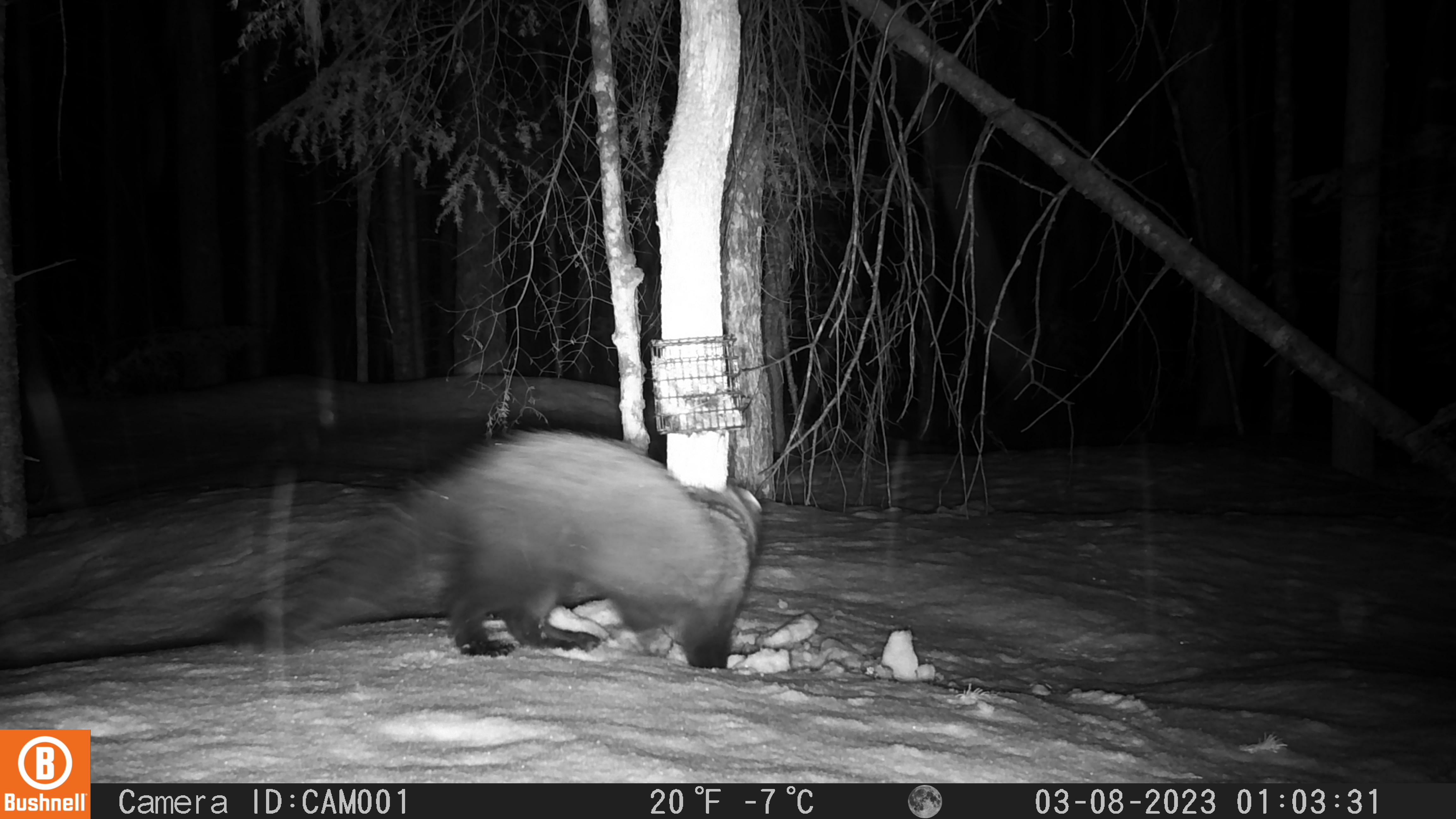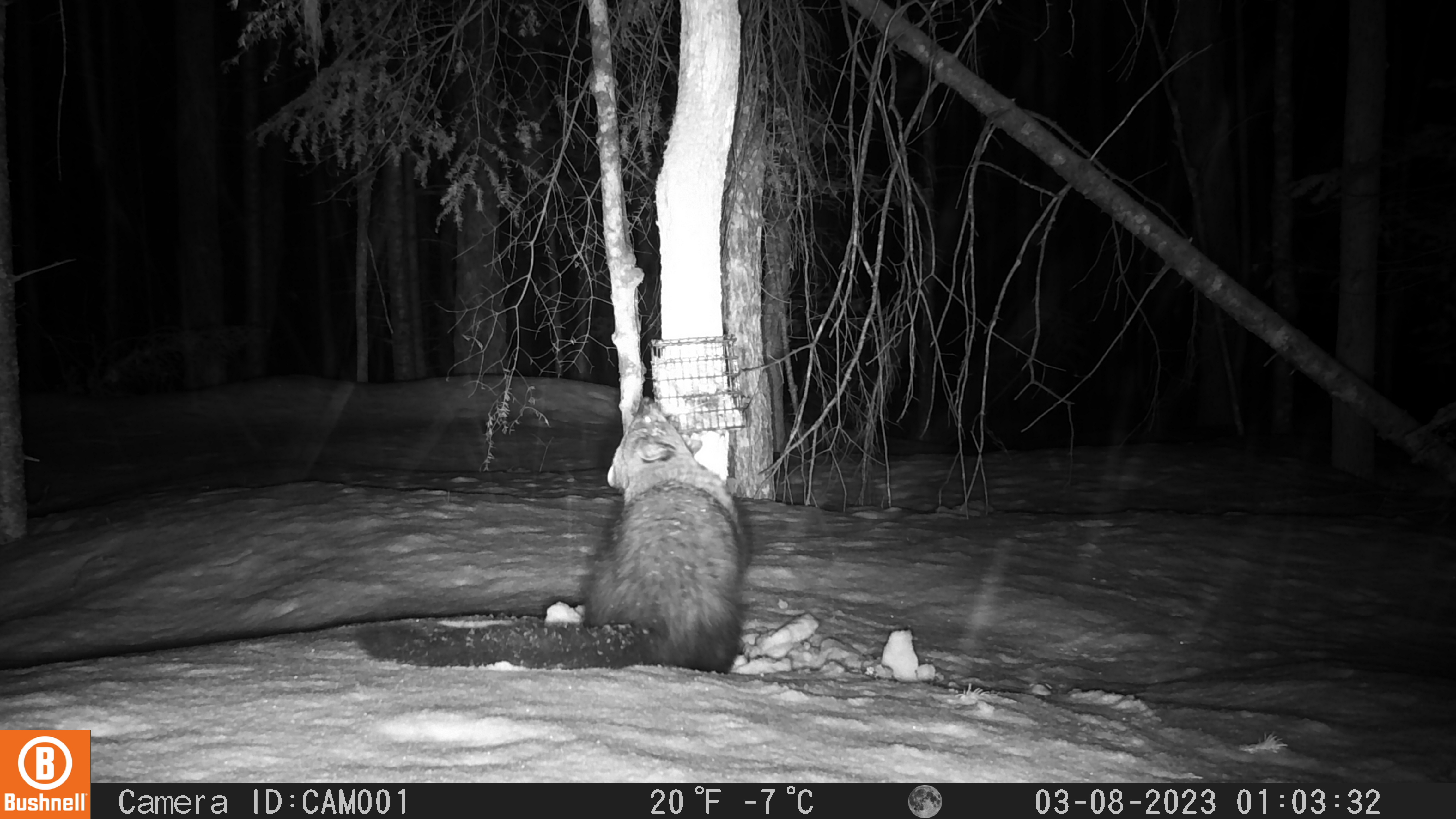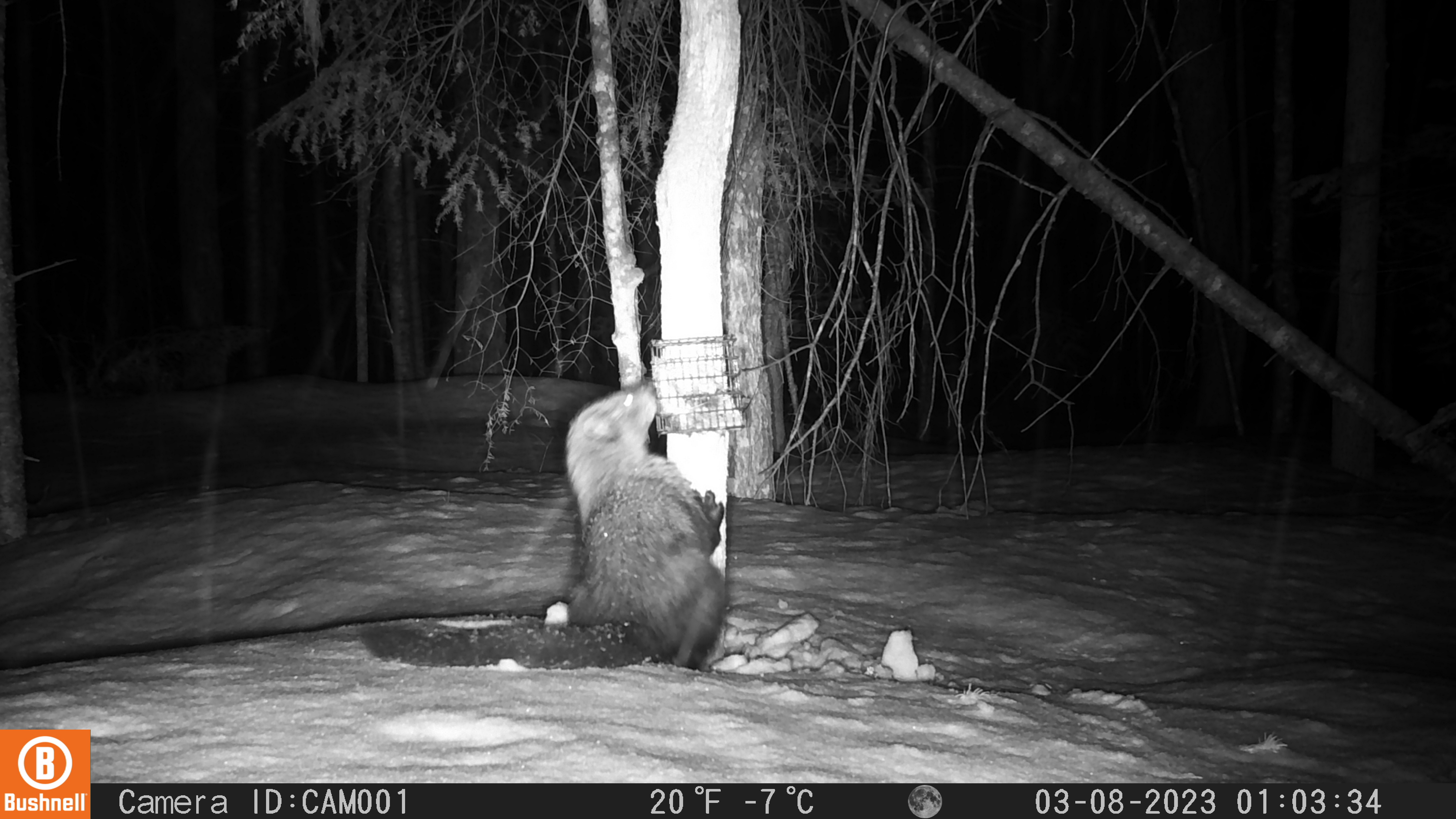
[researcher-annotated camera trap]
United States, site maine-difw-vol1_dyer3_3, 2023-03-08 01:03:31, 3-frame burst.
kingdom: Animalia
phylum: Chordata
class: Mammalia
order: Carnivora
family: Mustelidae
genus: Pekania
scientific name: Pekania pennanti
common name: fisher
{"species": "fisher (Pekania pennanti)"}